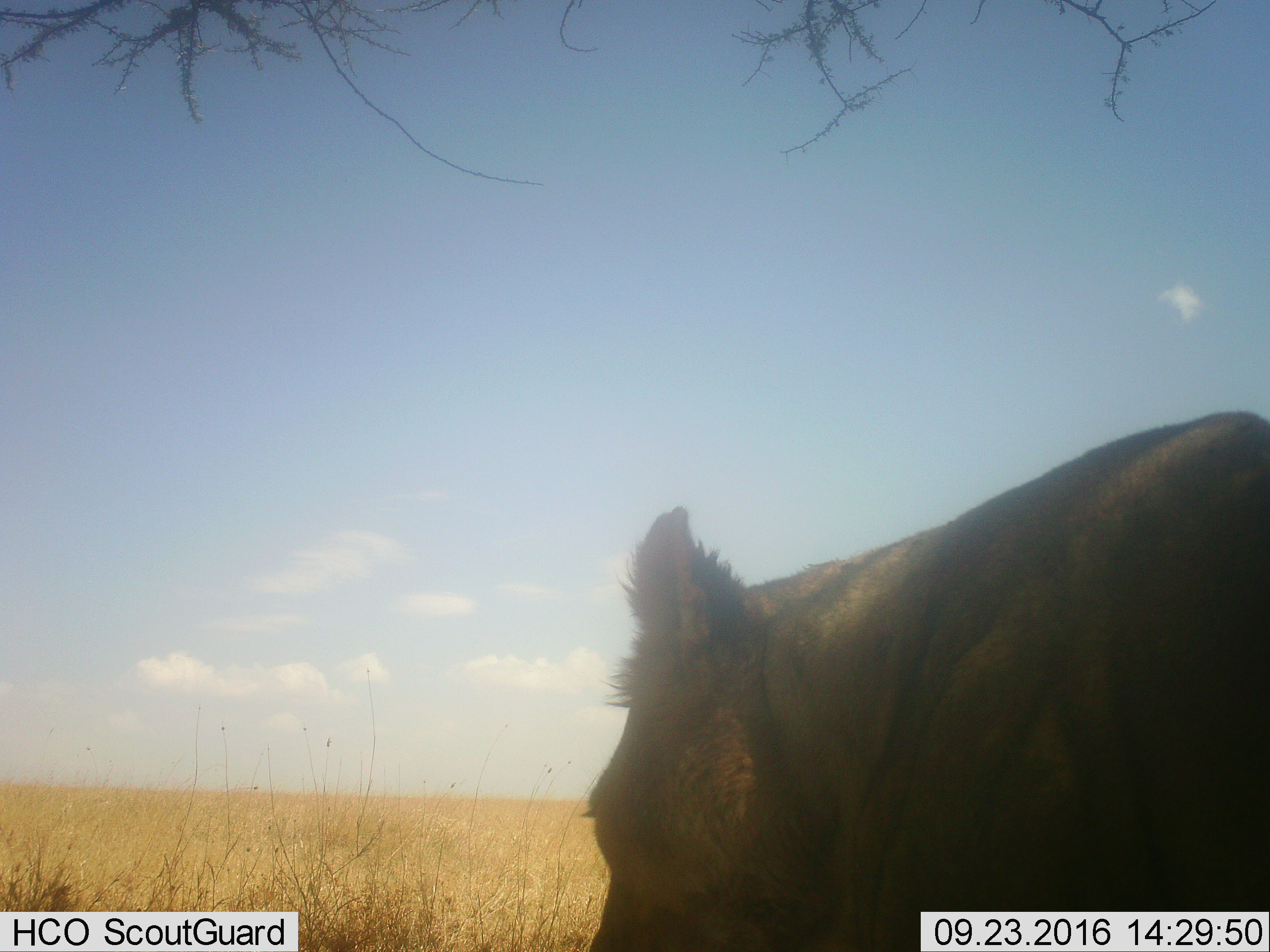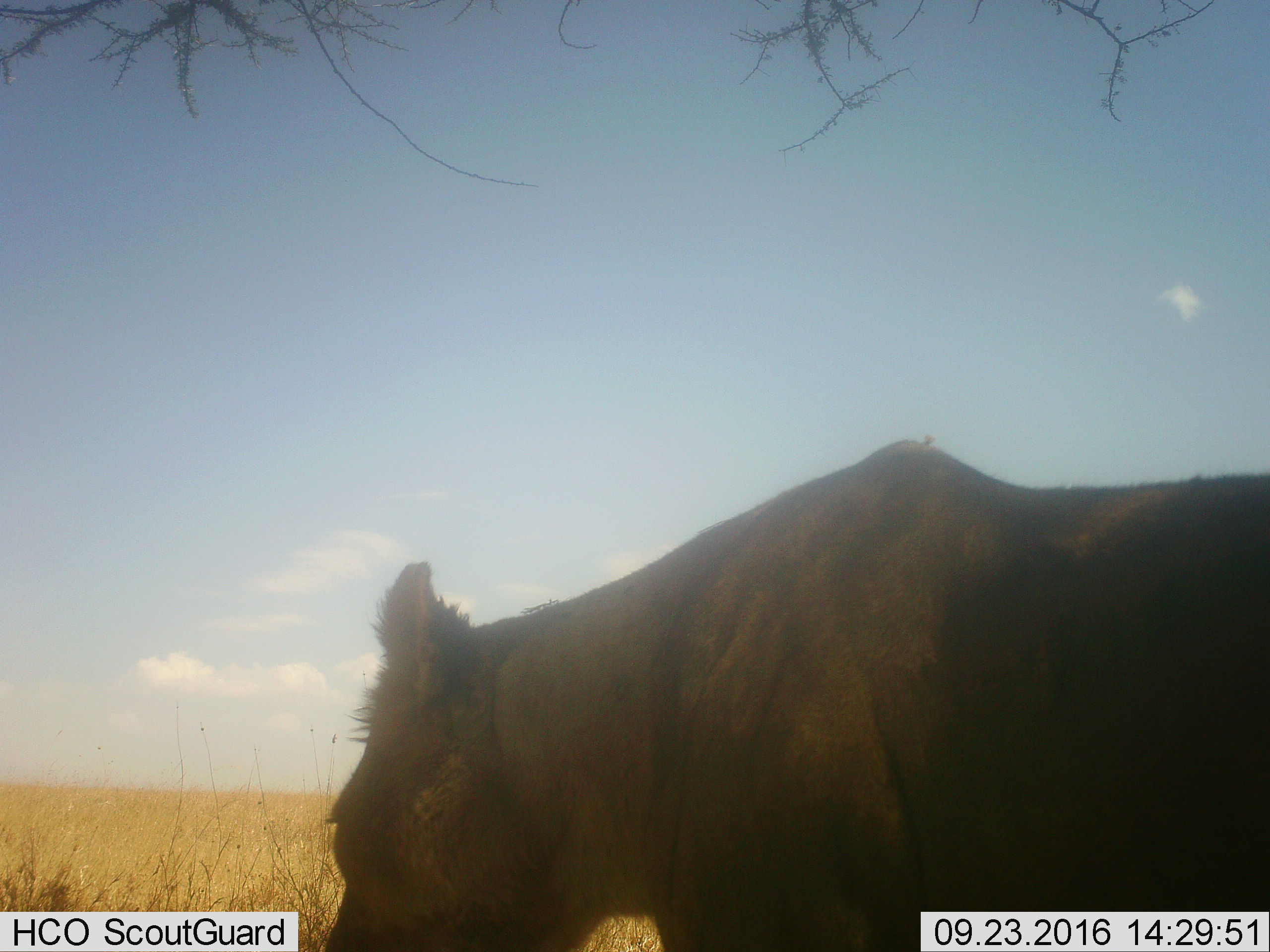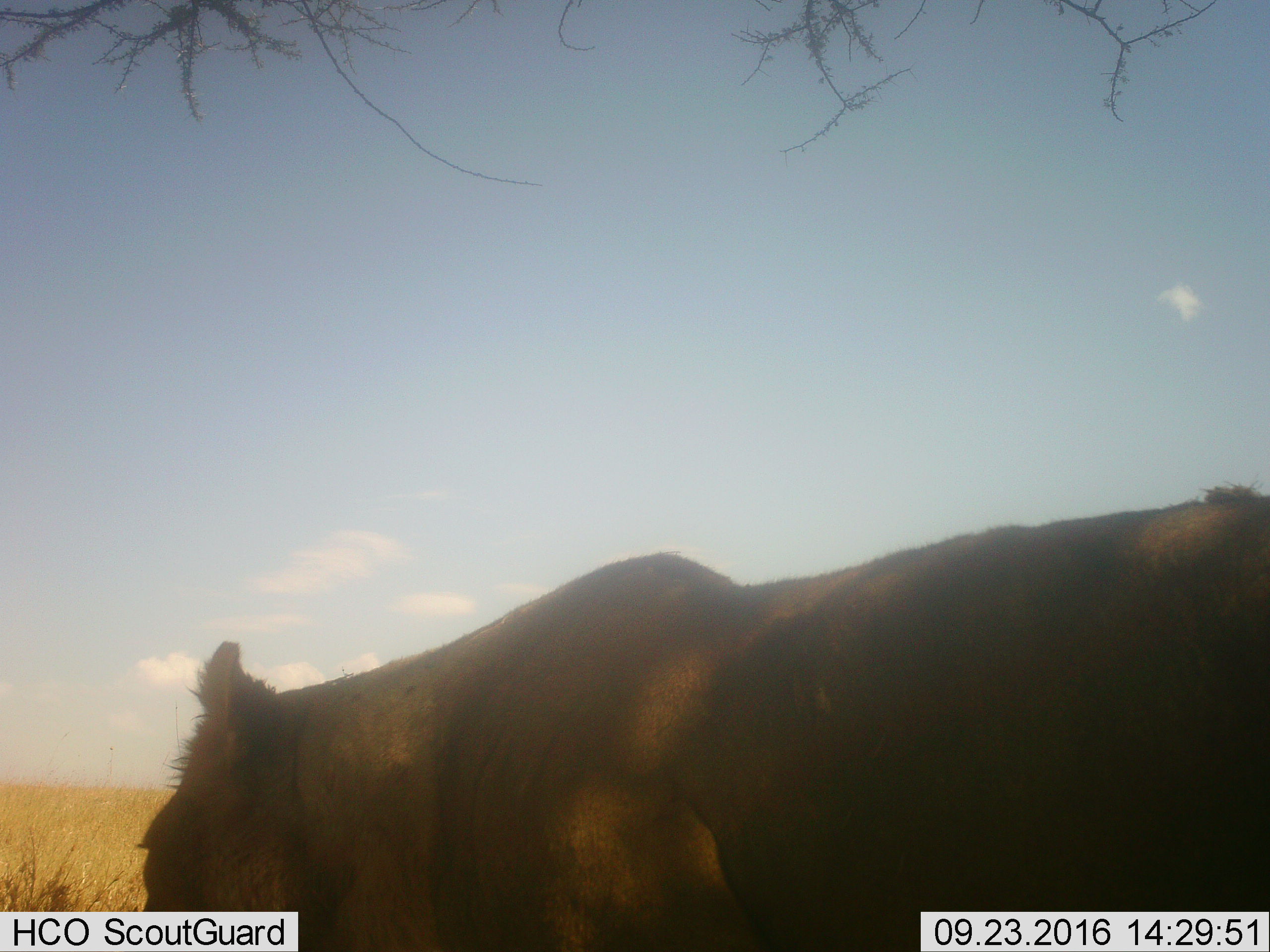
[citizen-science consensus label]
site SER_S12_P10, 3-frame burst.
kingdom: Animalia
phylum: Chordata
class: Mammalia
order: Carnivora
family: Felidae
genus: Panthera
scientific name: Panthera leo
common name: lion female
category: lionfemale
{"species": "lionfemale (lion female) (Panthera leo)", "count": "1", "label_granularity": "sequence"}